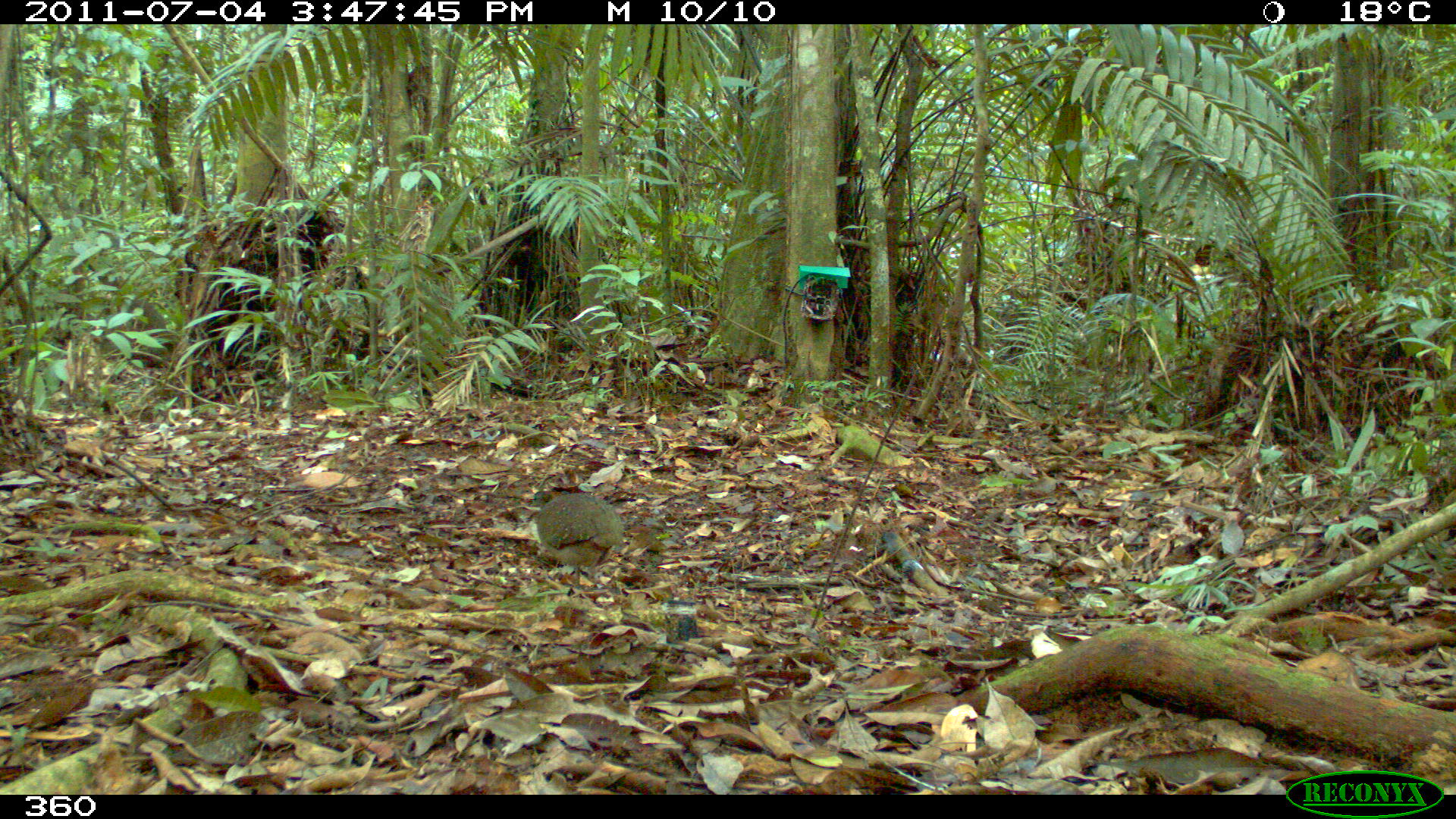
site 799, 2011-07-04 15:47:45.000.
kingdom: Animalia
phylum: Chordata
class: Aves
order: Galliformes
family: Phasianidae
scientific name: Phasianidae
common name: quails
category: quail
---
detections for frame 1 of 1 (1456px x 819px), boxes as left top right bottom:
quail: 532 490 626 589